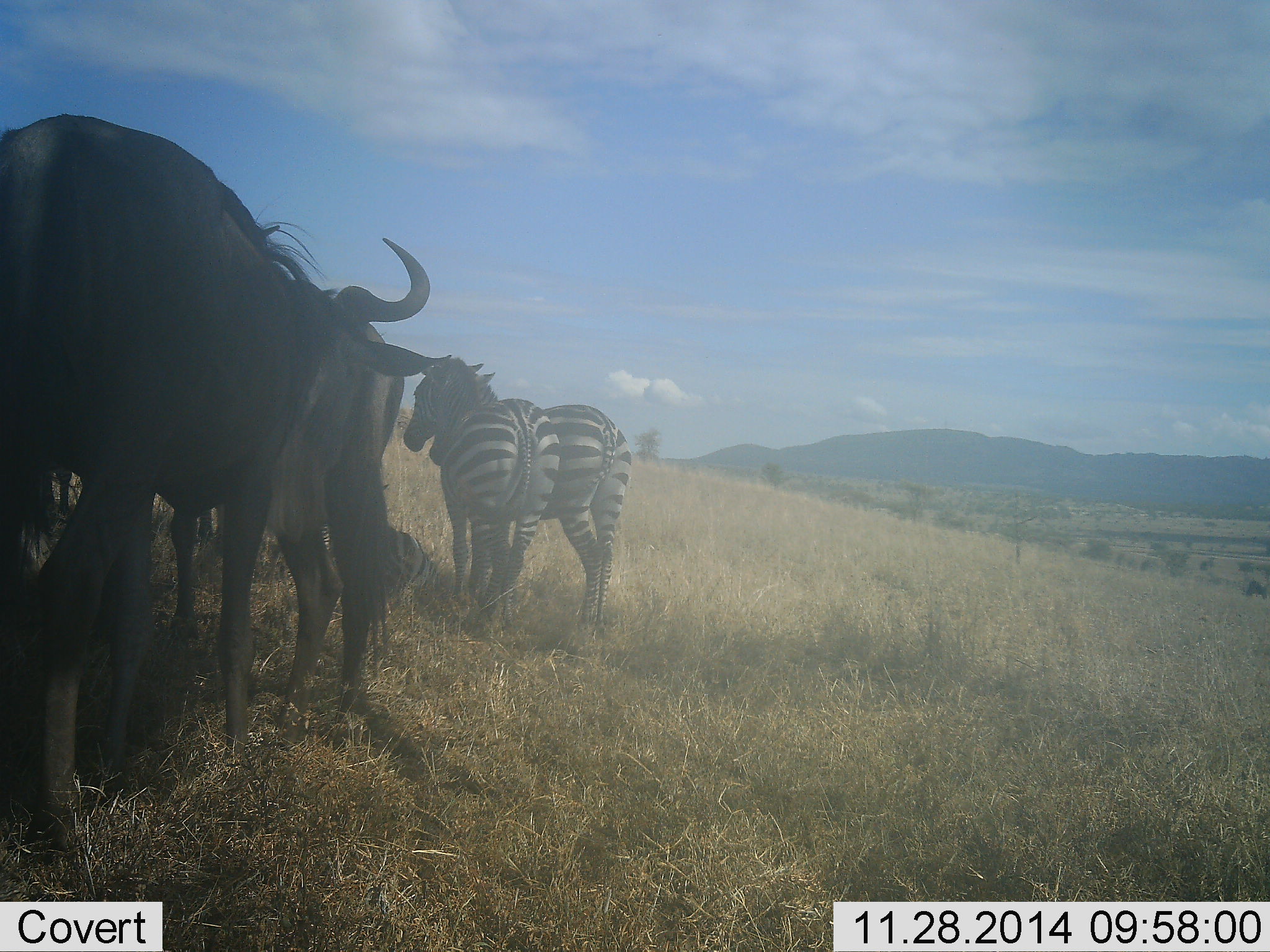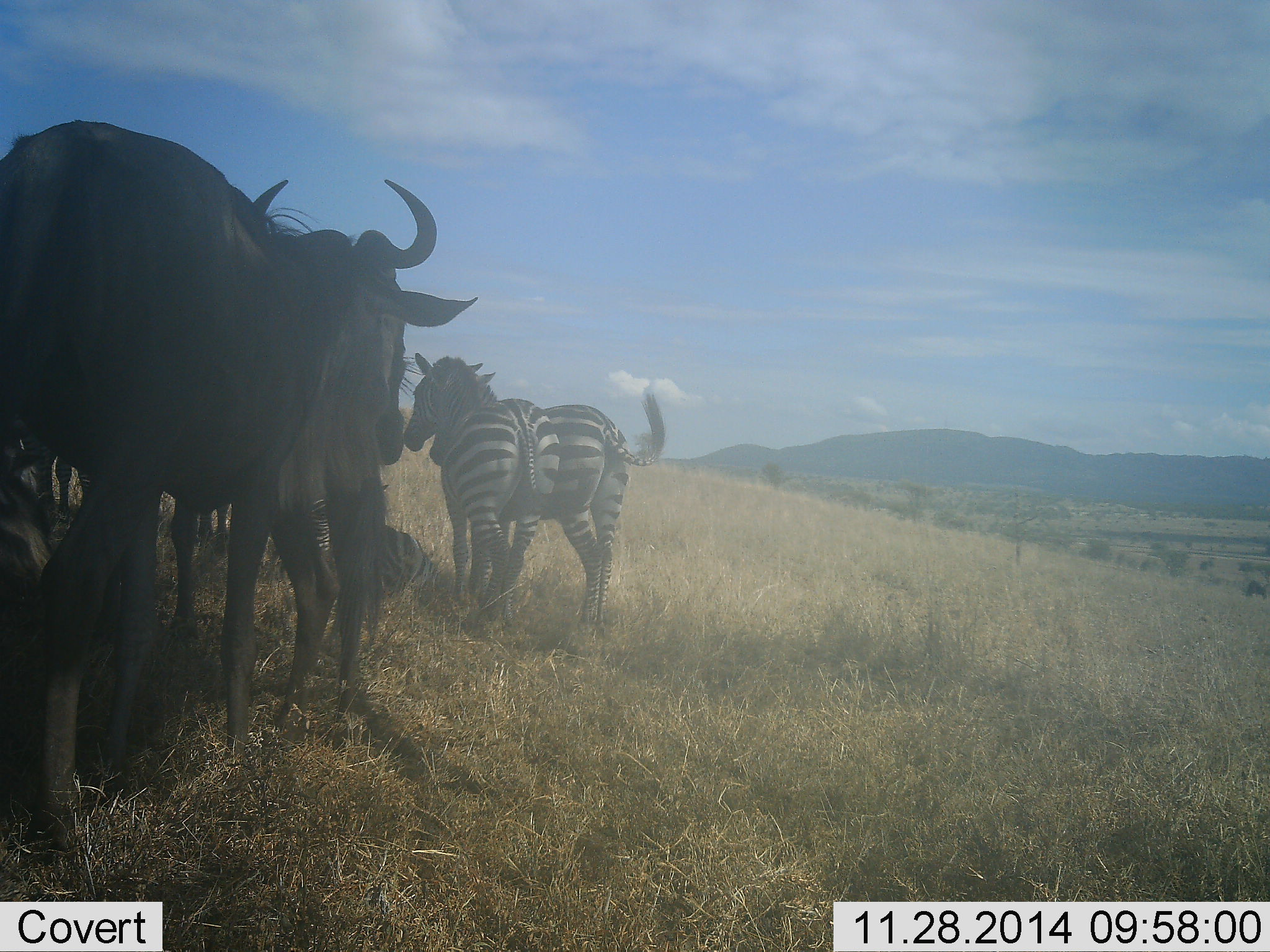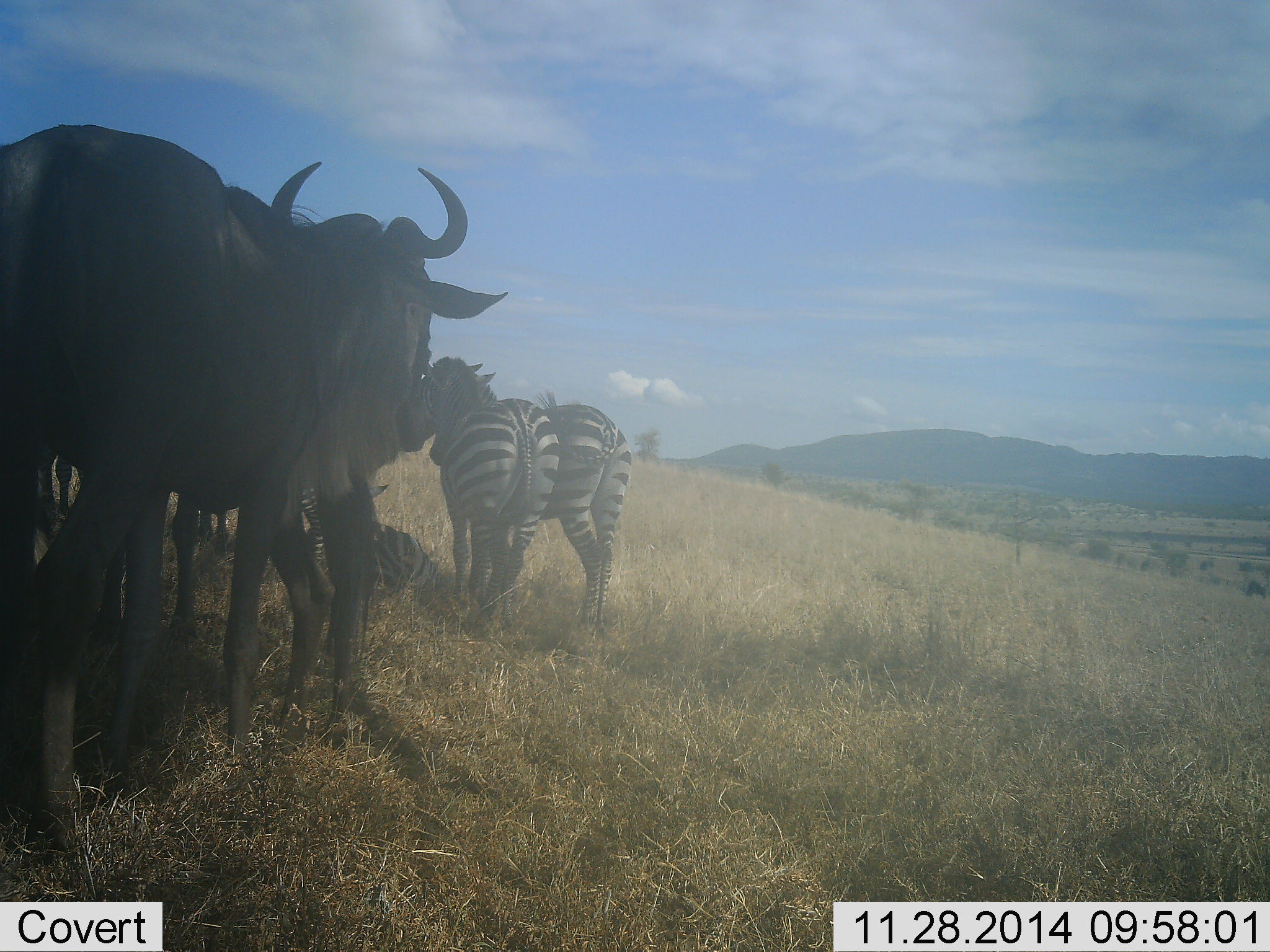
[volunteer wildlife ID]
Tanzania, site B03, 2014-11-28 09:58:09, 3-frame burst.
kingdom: Animalia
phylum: Chordata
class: Mammalia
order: Artiodactyla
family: Bovidae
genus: Connochaetes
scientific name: Connochaetes taurinus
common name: blue wildebeest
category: wildebeest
Wildebeest (blue wildebeest) (Connochaetes taurinus), count 3. Behavior (volunteer vote fractions): standing 80%, resting 10%, moving 10%, interacting 0%. Young present (vote fraction): 0%. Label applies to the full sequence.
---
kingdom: Animalia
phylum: Chordata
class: Mammalia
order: Perissodactyla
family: Equidae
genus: Equus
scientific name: Equus quagga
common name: plains zebra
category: zebra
Zebra (plains zebra) (Equus quagga), count 2. Behavior (volunteer vote fractions): standing 90%, resting 20%, moving 10%, interacting 10%. Young present (vote fraction): 0%. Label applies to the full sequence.